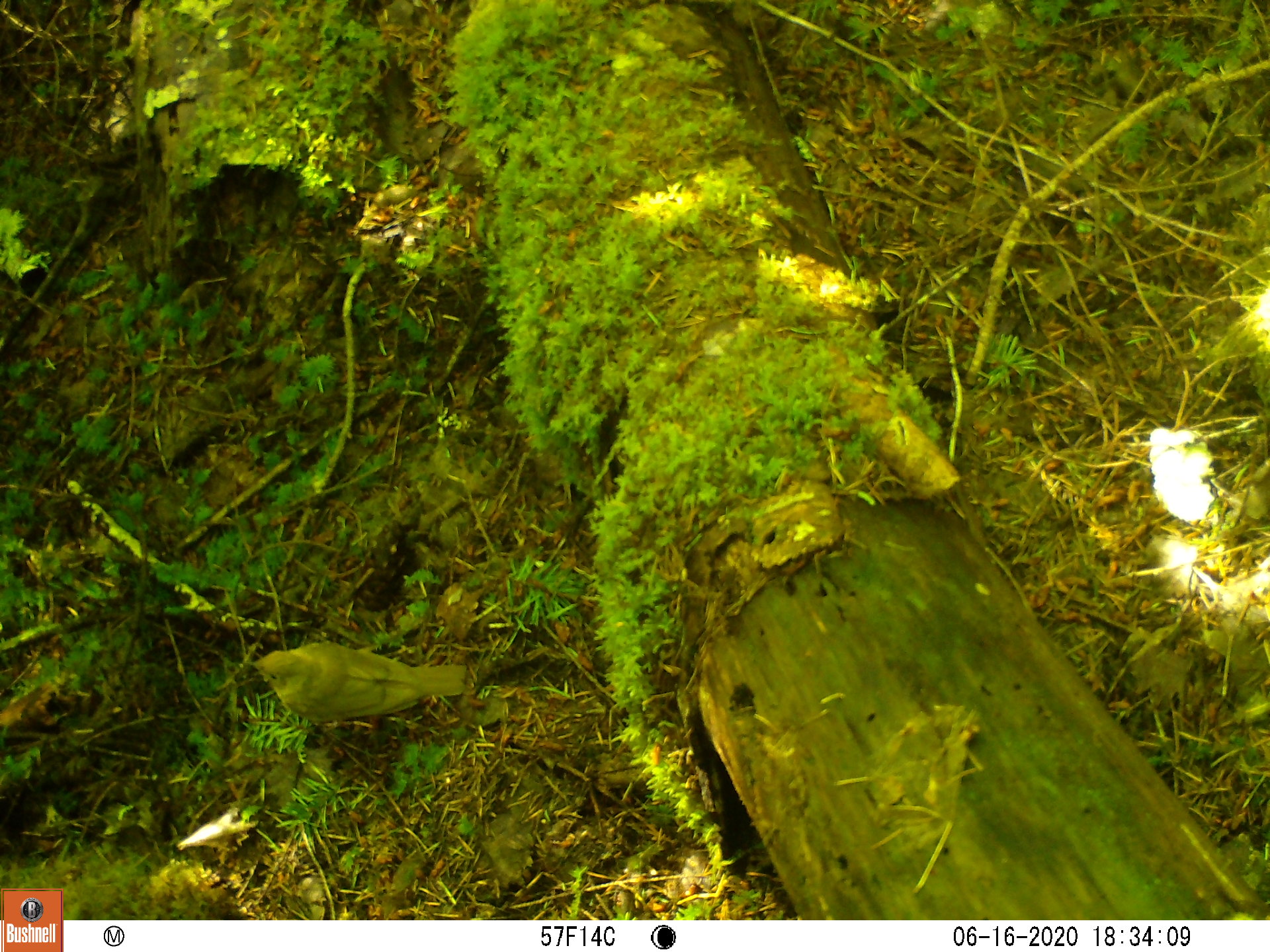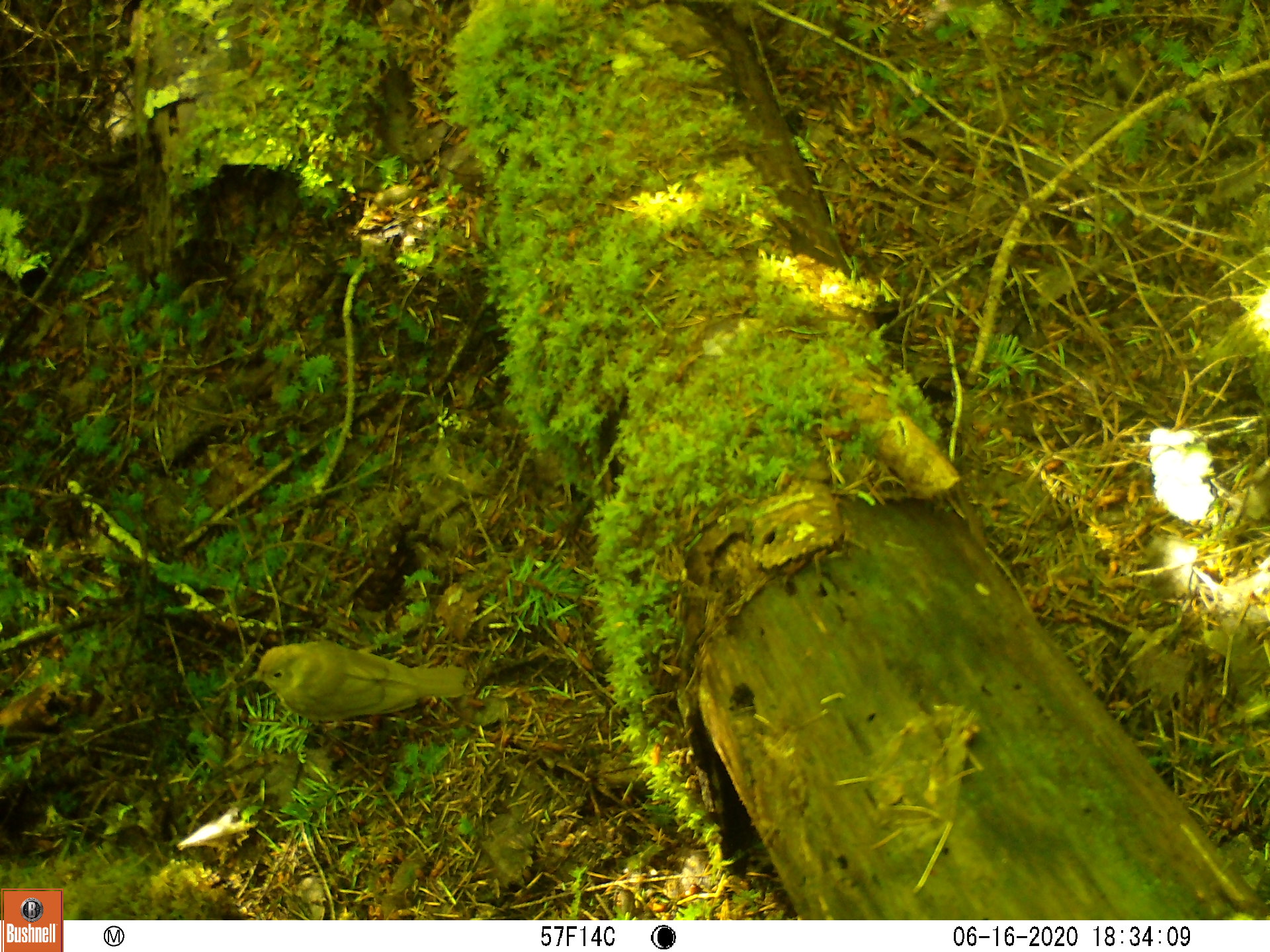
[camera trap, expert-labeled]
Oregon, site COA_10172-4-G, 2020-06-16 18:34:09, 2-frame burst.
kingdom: Animalia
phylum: Chordata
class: Aves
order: Passeriformes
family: Turdidae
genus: Catharus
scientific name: Catharus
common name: brown thrushes and nightingale-thrushes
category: catharus species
Catharus species (brown thrushes and nightingale-thrushes) (Catharus).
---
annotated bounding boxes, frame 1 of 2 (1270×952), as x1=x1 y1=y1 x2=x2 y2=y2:
catharus species: x1=226 y1=634 x2=486 y2=737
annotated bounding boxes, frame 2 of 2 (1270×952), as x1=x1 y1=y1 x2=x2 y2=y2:
catharus species: x1=236 y1=632 x2=489 y2=735